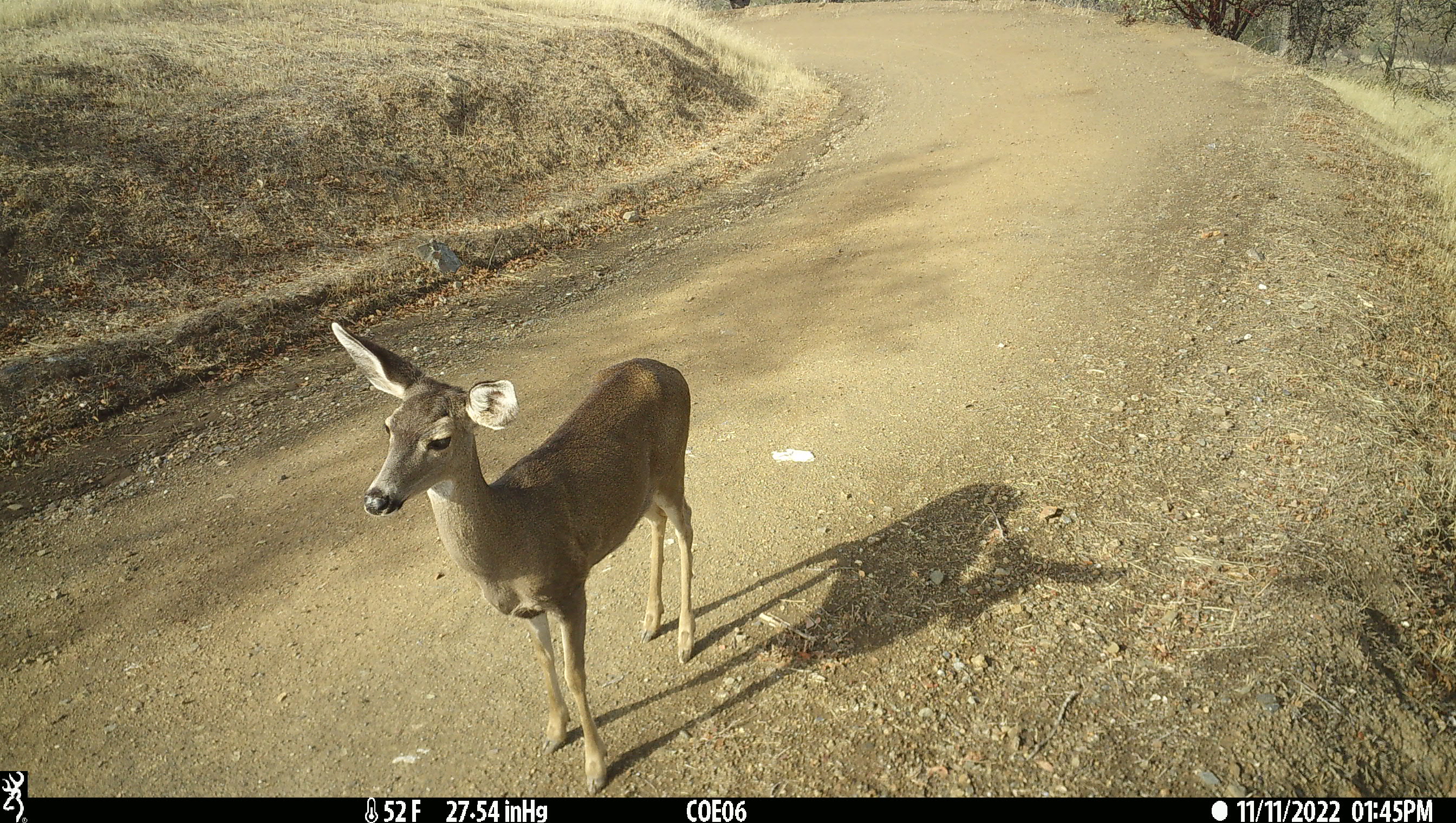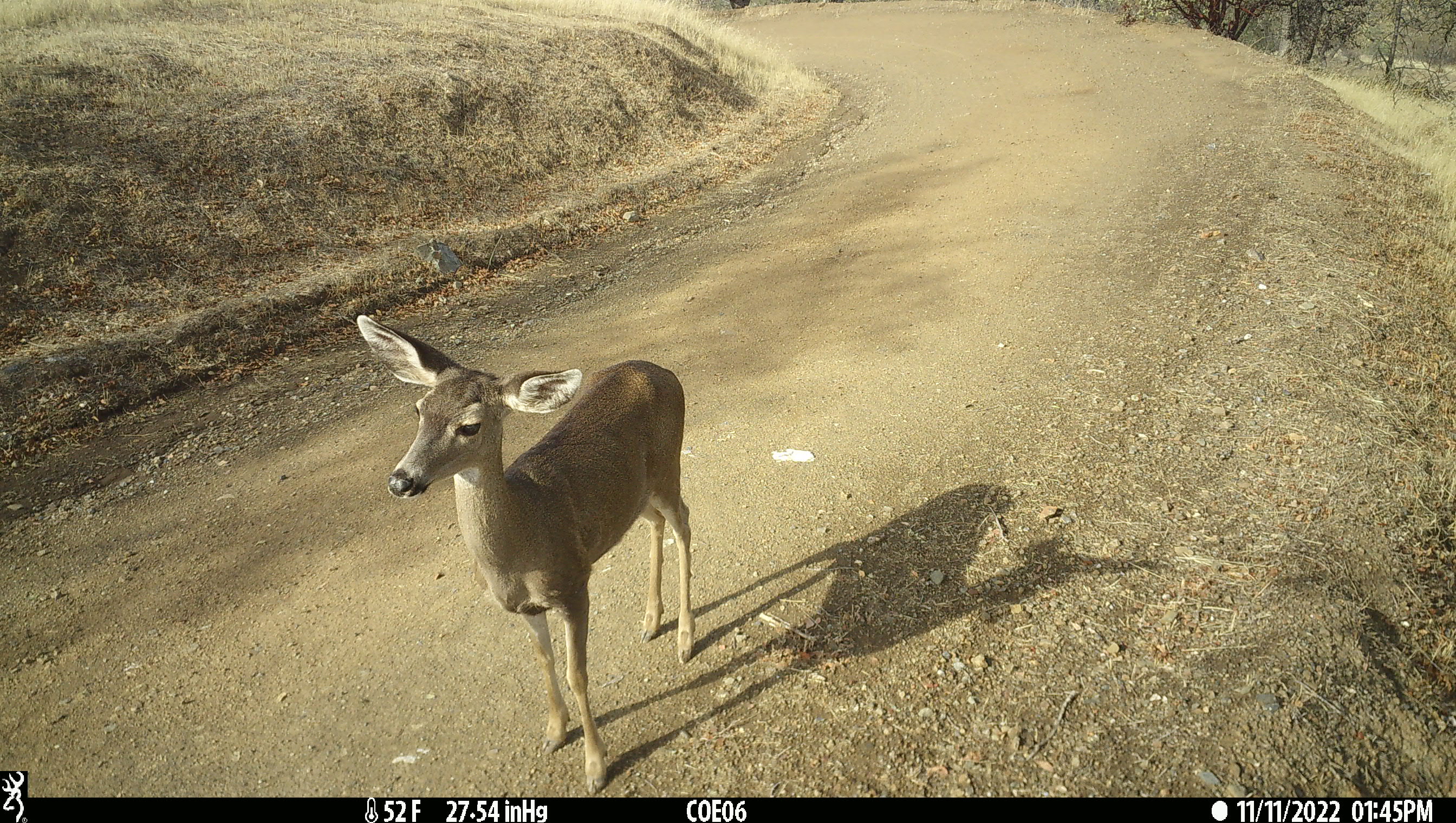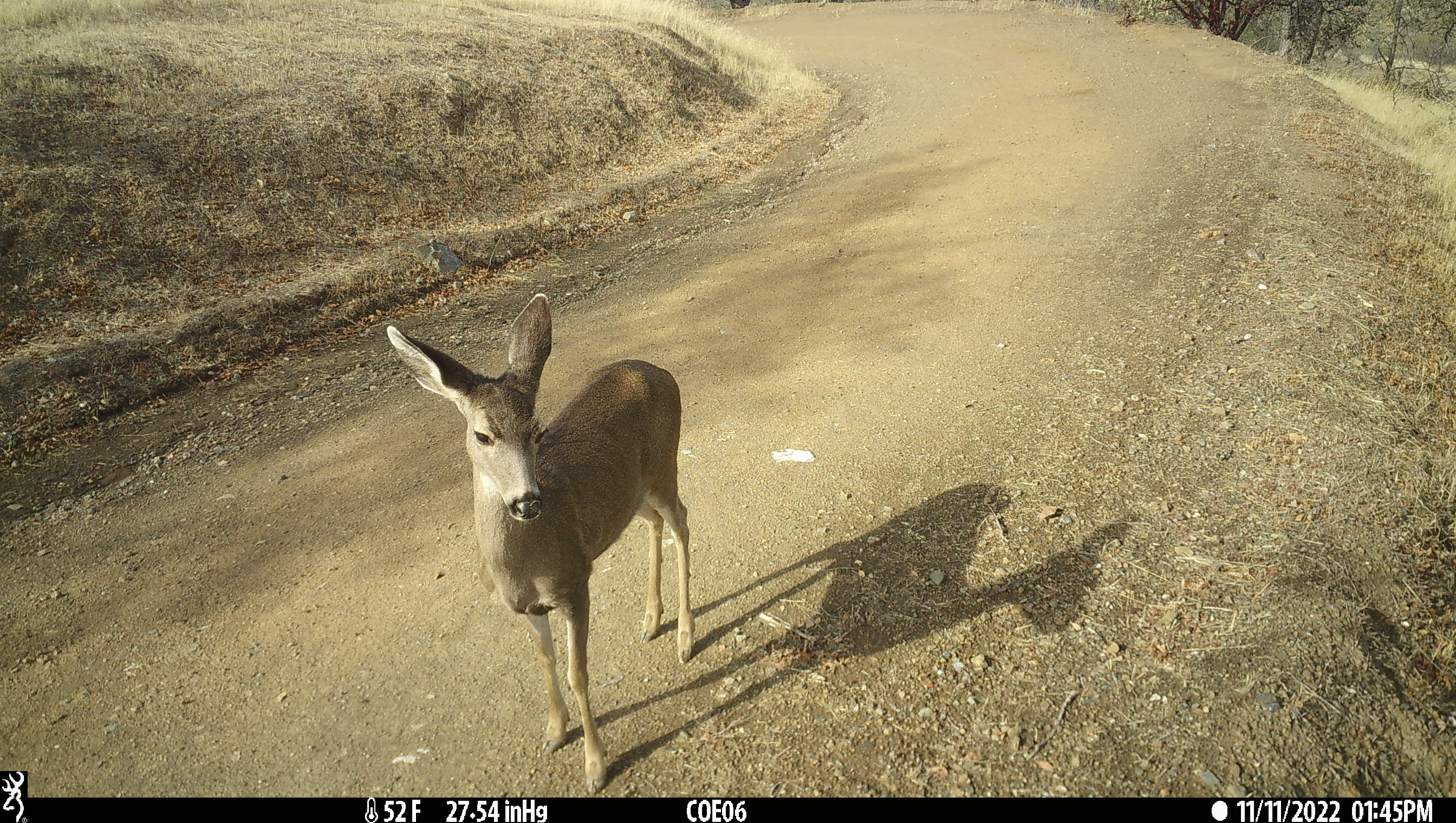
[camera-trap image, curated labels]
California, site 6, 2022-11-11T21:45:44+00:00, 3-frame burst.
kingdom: Animalia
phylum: Chordata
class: Mammalia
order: Artiodactyla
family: Cervidae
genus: Odocoileus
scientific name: Odocoileus hemionus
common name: mule deer